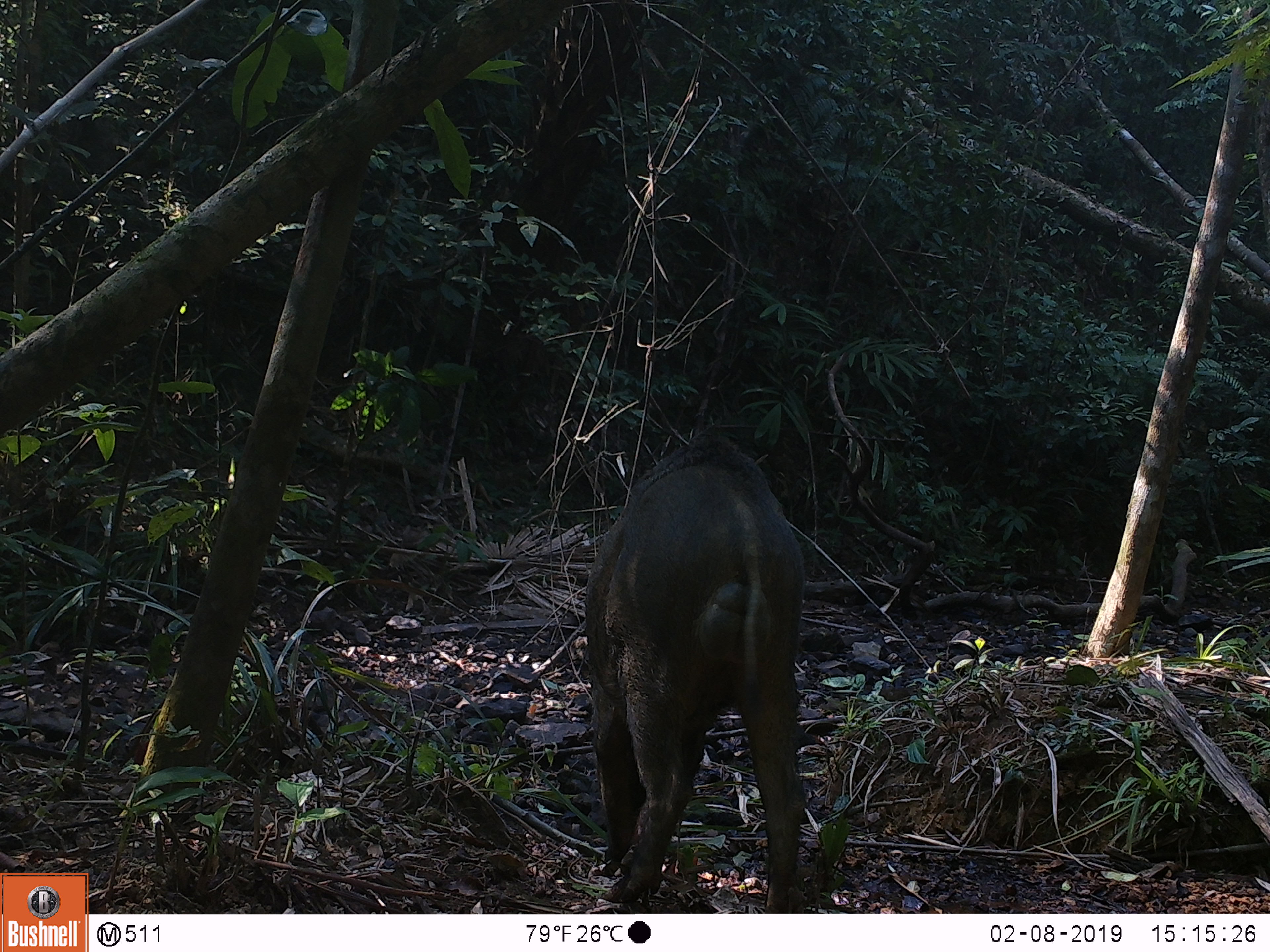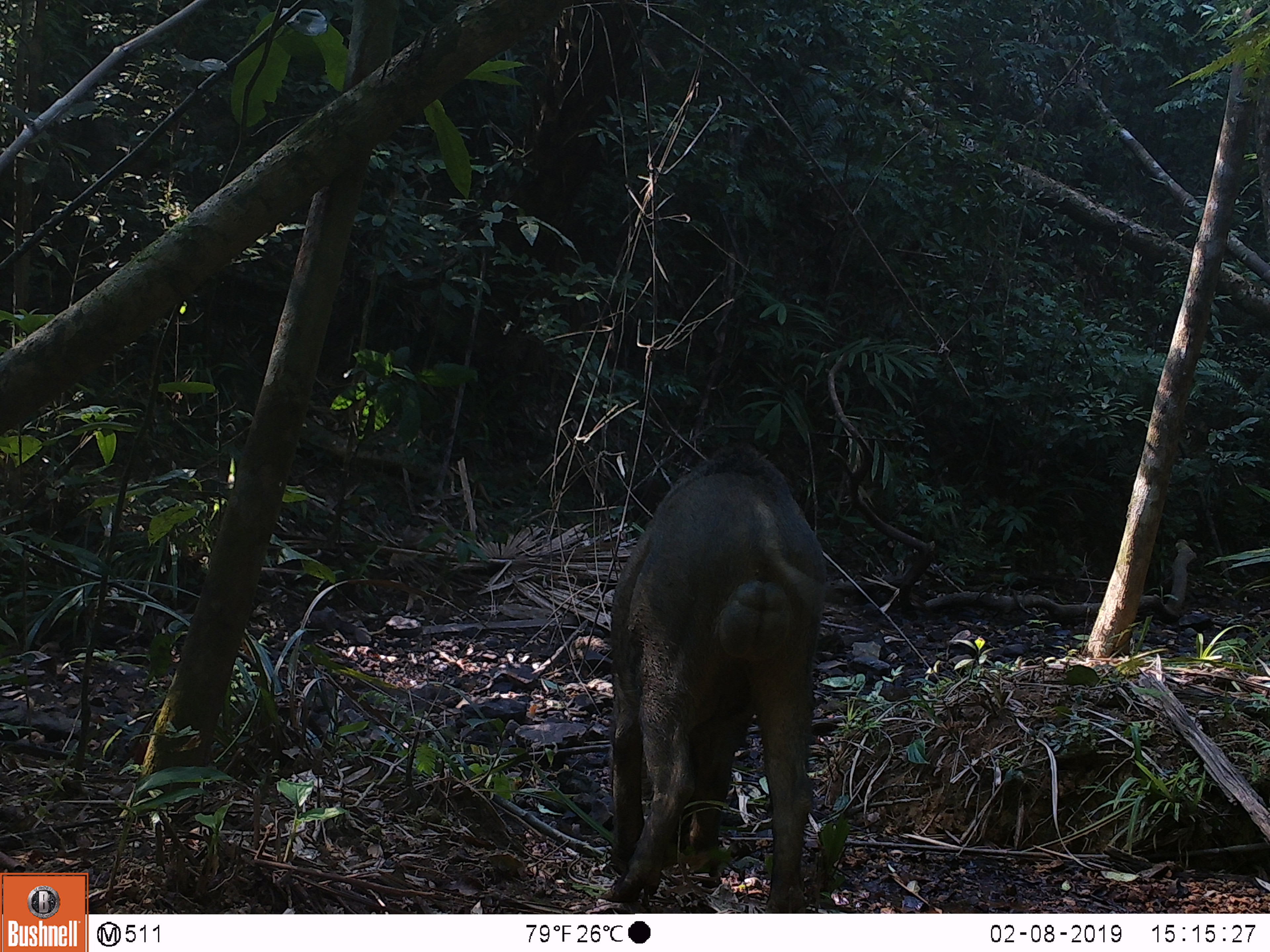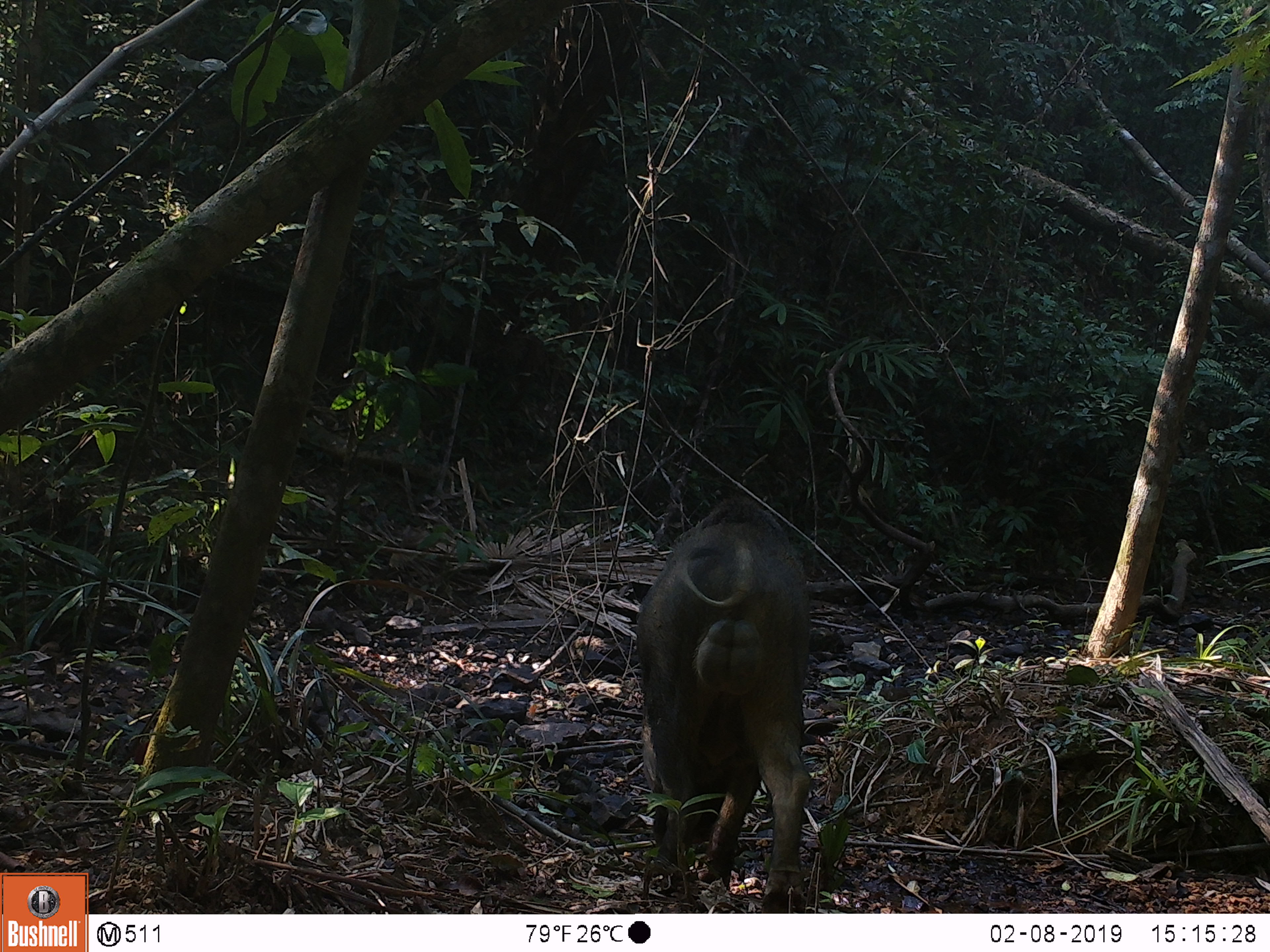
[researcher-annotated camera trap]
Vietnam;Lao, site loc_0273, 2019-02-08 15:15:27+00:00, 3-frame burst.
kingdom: Animalia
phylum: Chordata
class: Mammalia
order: Artiodactyla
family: Suidae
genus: Sus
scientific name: Sus scrofa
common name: eurasian wild pig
Eurasian wild pig (Sus scrofa). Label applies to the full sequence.